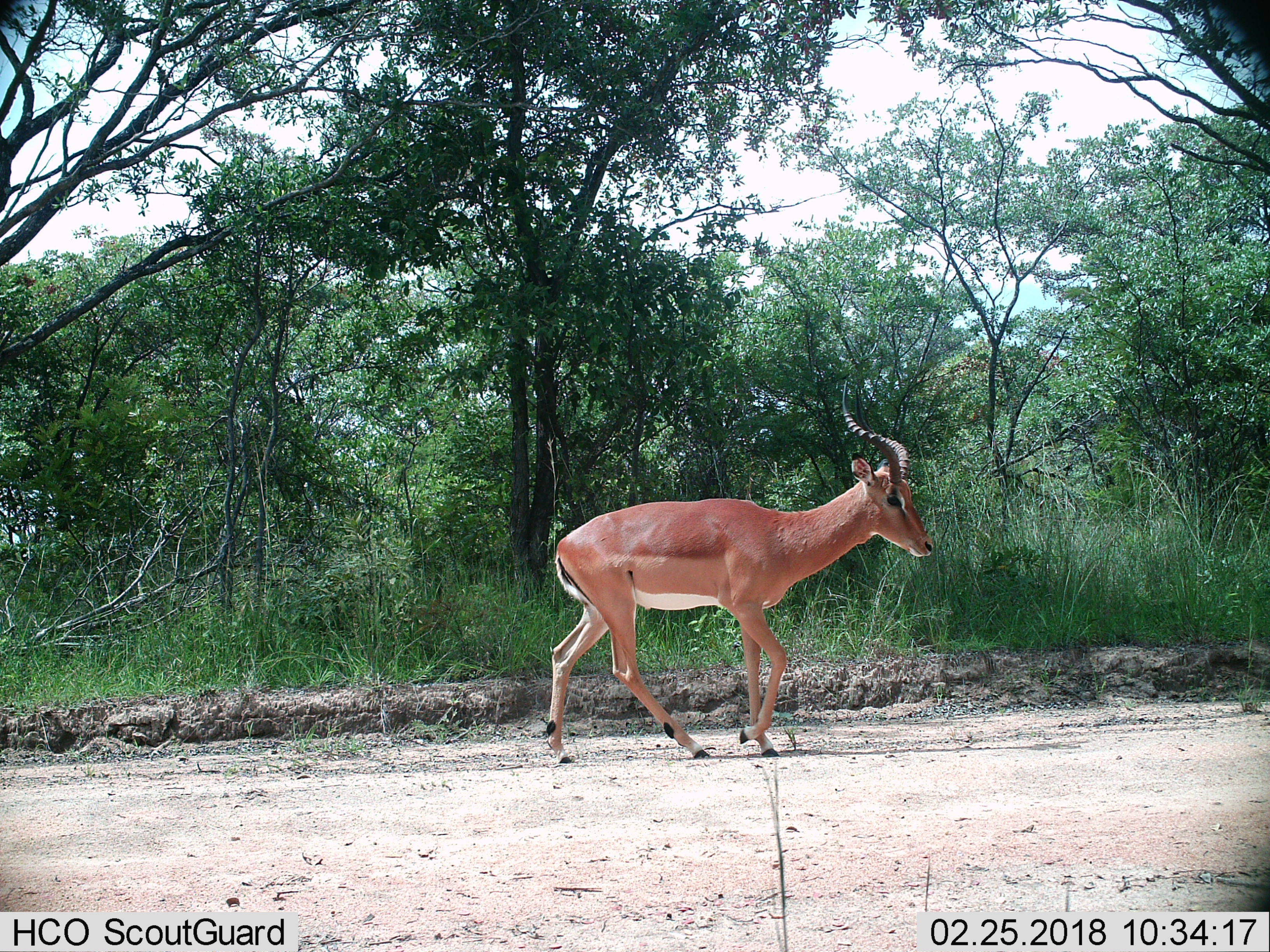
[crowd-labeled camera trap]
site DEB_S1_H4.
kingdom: Animalia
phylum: Chordata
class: Mammalia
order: Artiodactyla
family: Bovidae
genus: Aepyceros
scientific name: Aepyceros melampus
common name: impala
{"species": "impala (Aepyceros melampus)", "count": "1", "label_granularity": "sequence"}